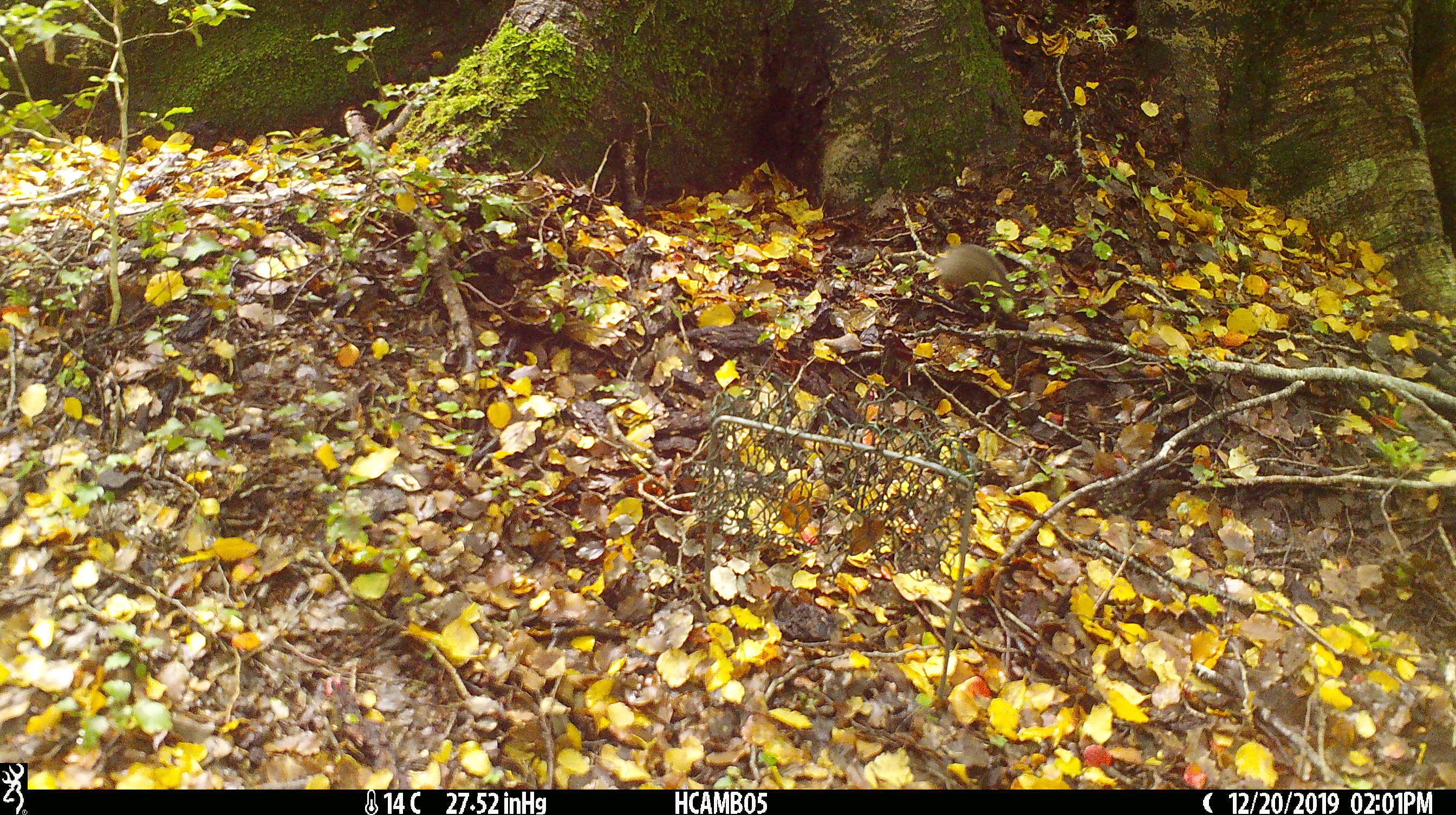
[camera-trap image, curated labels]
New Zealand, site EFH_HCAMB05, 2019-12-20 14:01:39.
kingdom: Animalia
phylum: Chordata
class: Mammalia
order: Rodentia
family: Muridae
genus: Mus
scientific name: Mus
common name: mouse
Mouse (Mus).